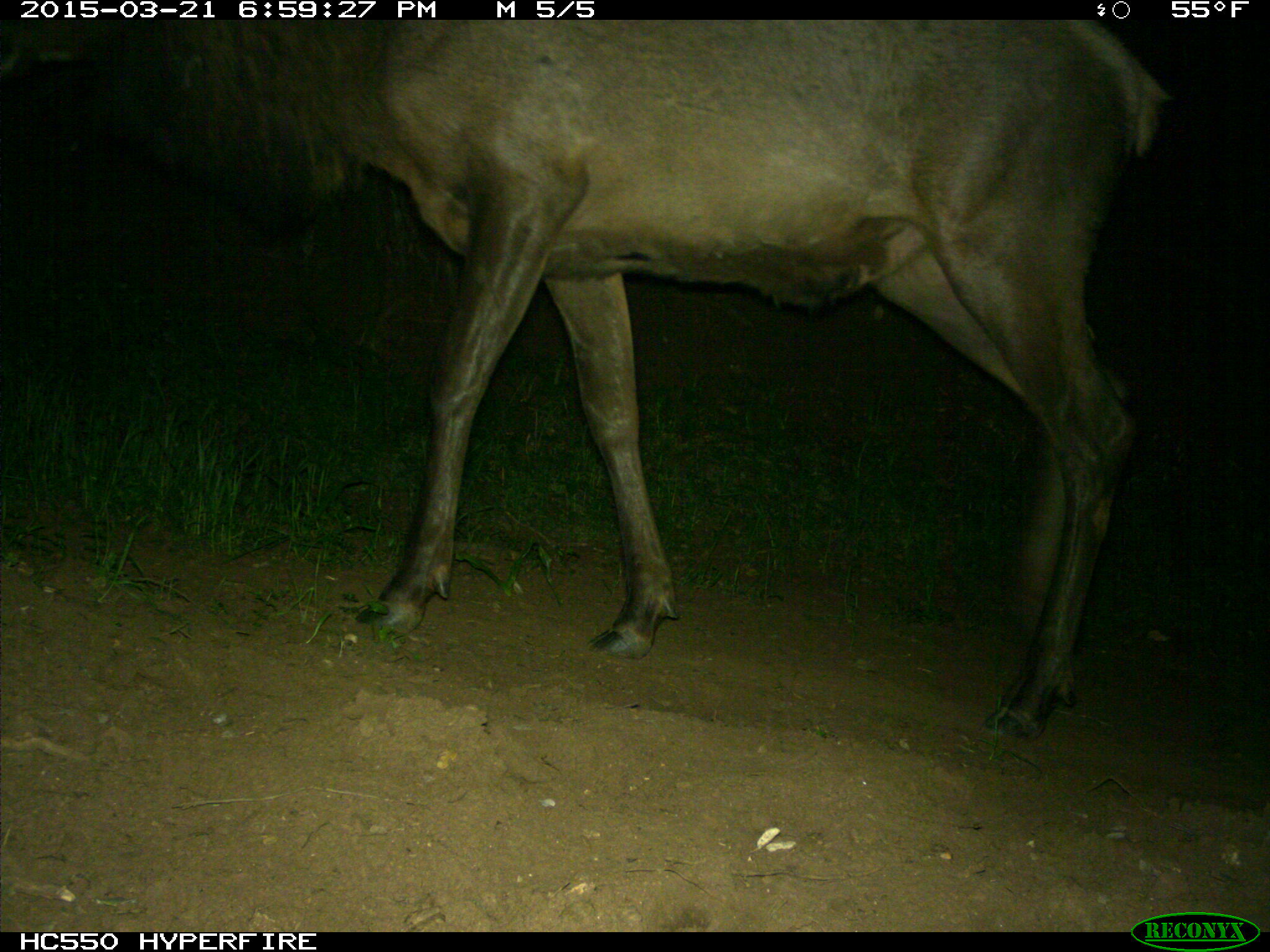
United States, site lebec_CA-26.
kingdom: Animalia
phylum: Chordata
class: Mammalia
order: Artiodactyla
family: Cervidae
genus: Cervus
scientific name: Cervus canadensis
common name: elk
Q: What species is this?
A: Cervus canadensis (elk).